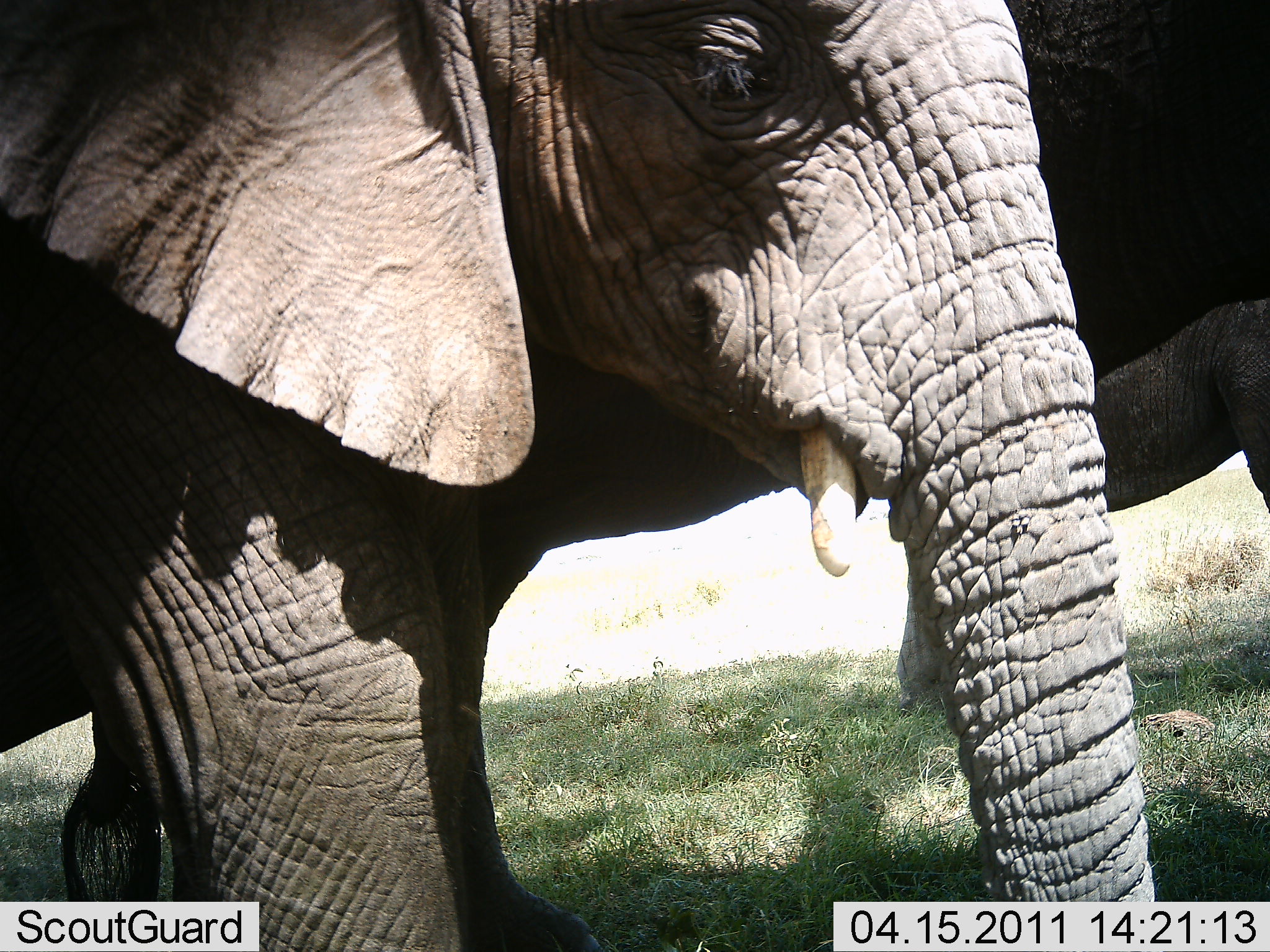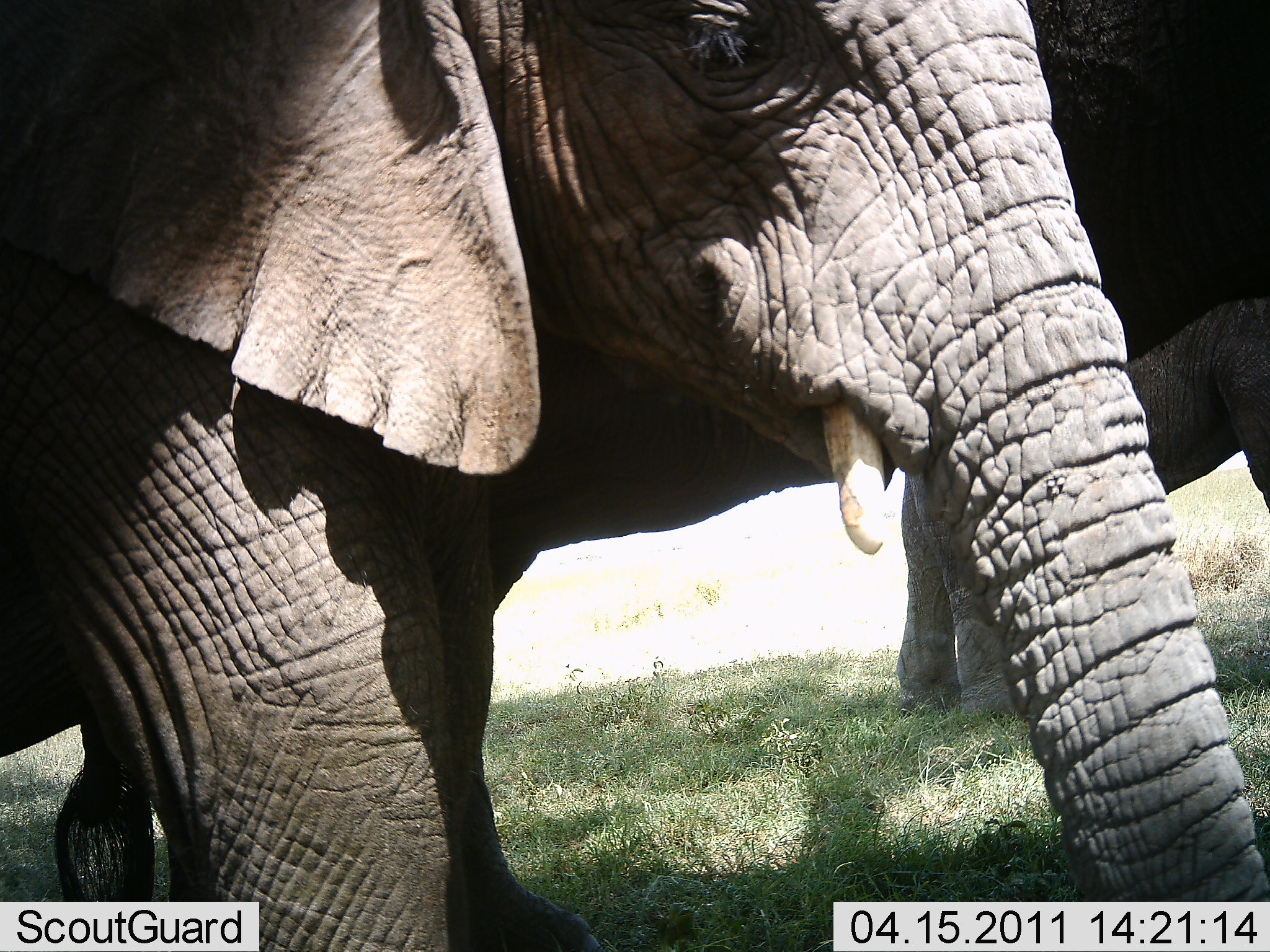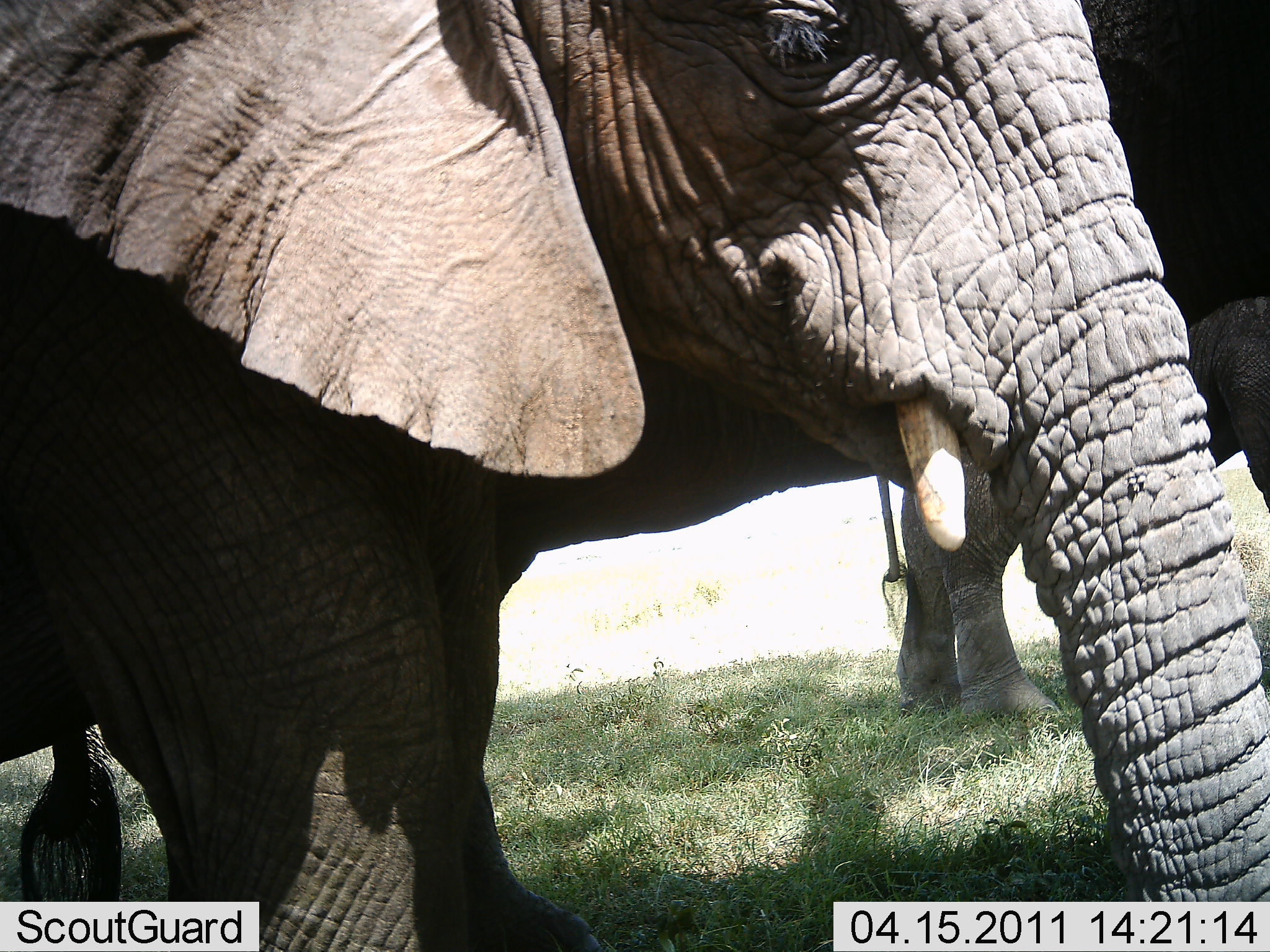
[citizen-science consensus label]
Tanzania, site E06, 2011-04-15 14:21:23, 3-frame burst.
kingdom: Animalia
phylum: Chordata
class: Mammalia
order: Proboscidea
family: Elephantidae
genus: Loxodonta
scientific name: Loxodonta africana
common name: african bush elephant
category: elephant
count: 3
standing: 73%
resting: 9%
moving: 45%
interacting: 0%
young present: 0%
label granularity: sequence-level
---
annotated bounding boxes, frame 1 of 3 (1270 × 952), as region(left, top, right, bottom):
animal: region(1, 1, 1154, 952); region(469, 0, 1270, 712)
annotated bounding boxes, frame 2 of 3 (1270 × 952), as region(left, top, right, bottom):
animal: region(1, 1, 1265, 952); region(898, 7, 1270, 719)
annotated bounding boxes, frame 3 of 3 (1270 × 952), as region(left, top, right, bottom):
animal: region(1, 1, 1268, 952); region(873, 2, 1267, 720)